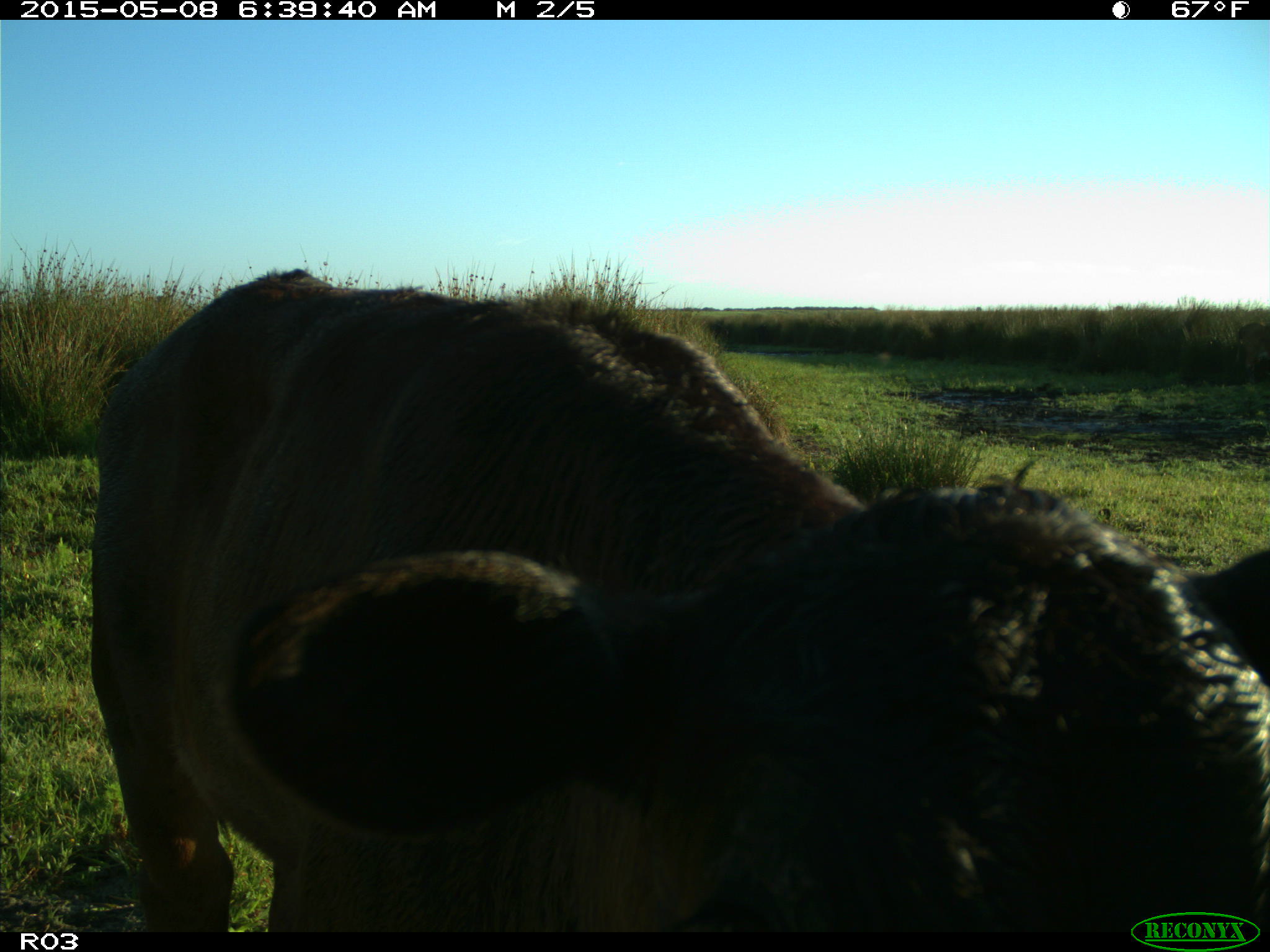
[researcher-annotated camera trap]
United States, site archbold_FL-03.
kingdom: Animalia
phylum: Chordata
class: Mammalia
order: Artiodactyla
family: Bovidae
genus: Bos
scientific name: Bos taurus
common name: domestic cow